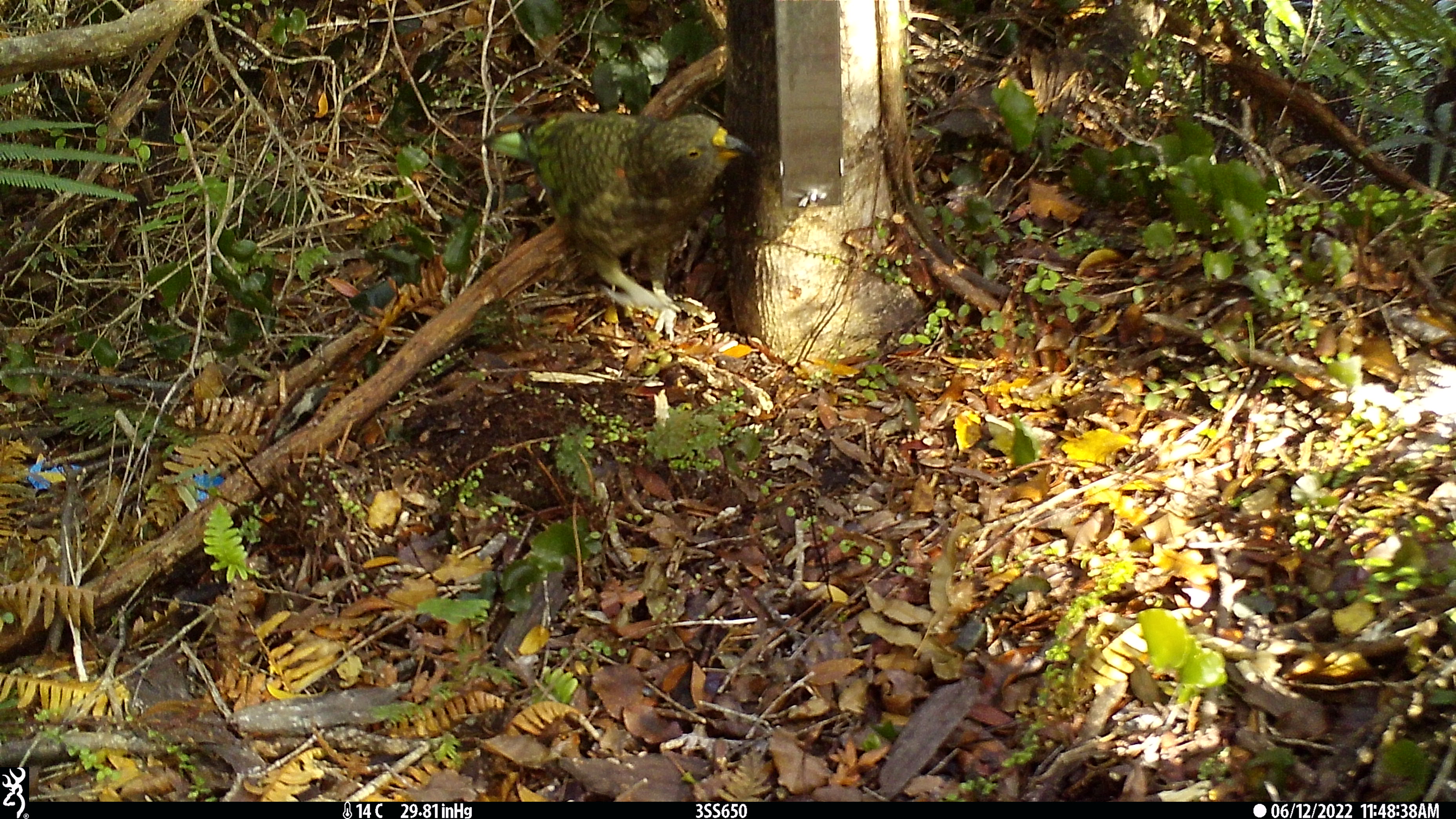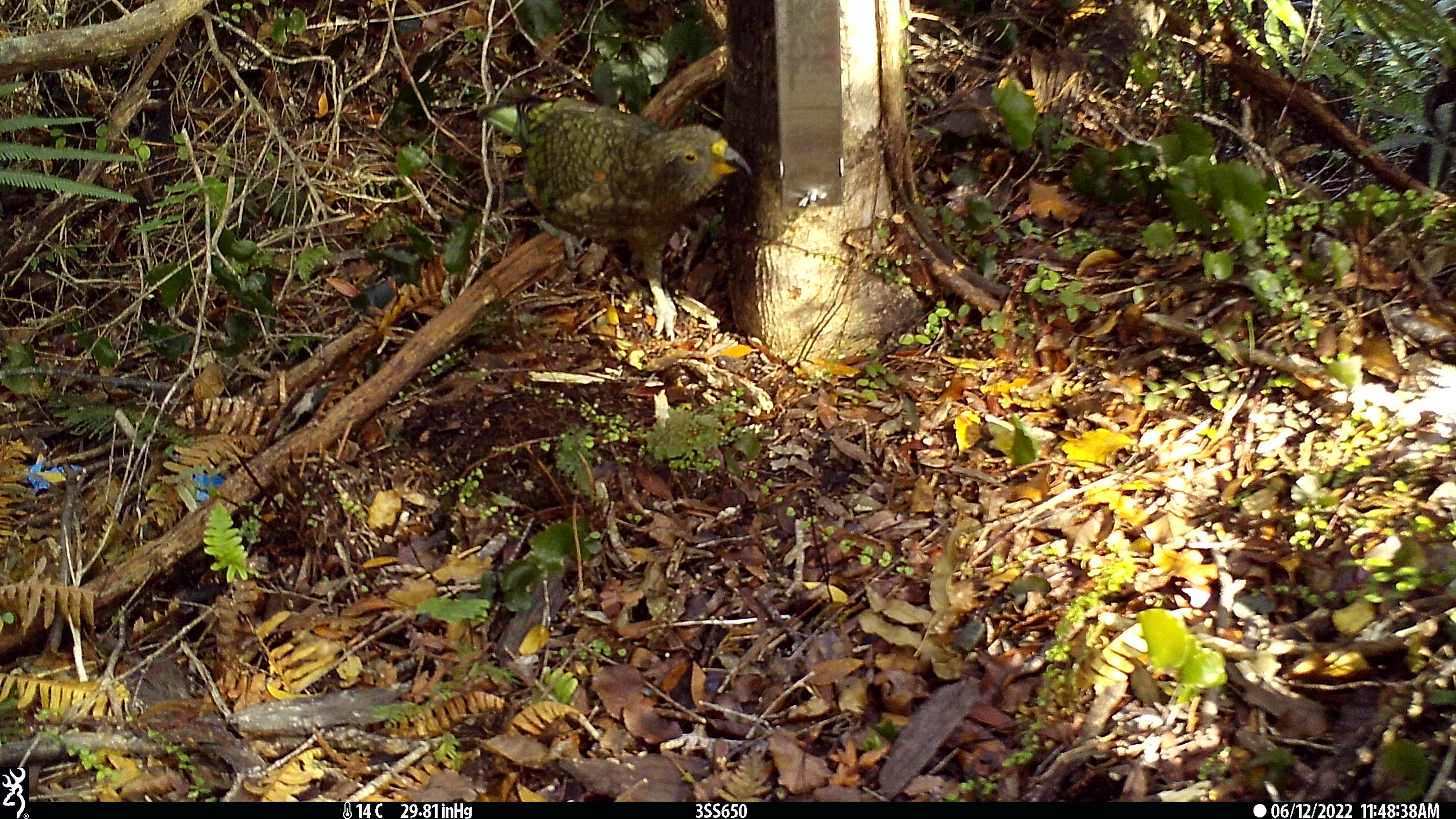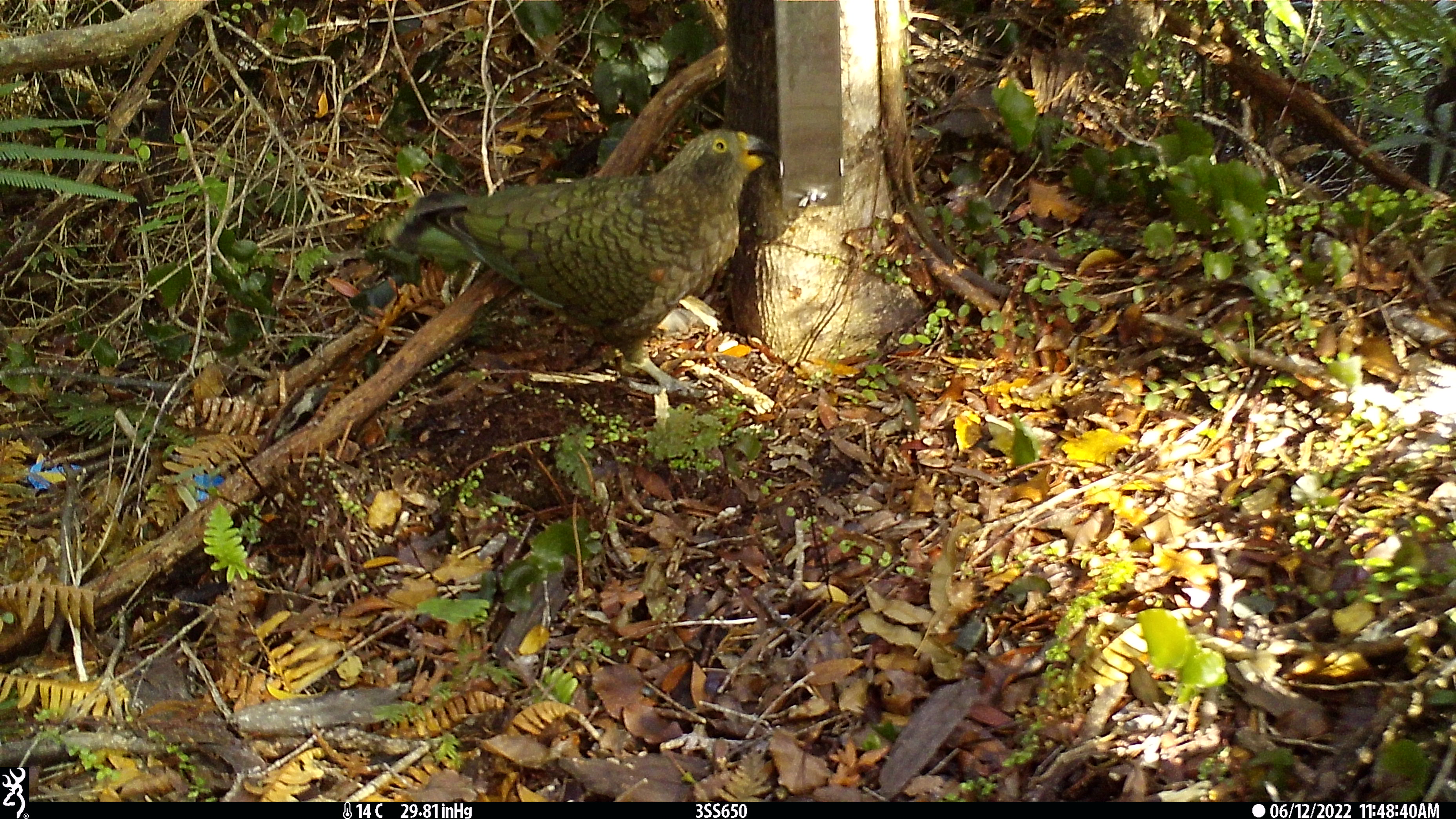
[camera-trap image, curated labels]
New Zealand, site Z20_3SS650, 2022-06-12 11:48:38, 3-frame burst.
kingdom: Animalia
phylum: Chordata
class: Aves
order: Psittaciformes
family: Strigopidae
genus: Nestor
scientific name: Nestor notabilis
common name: kea